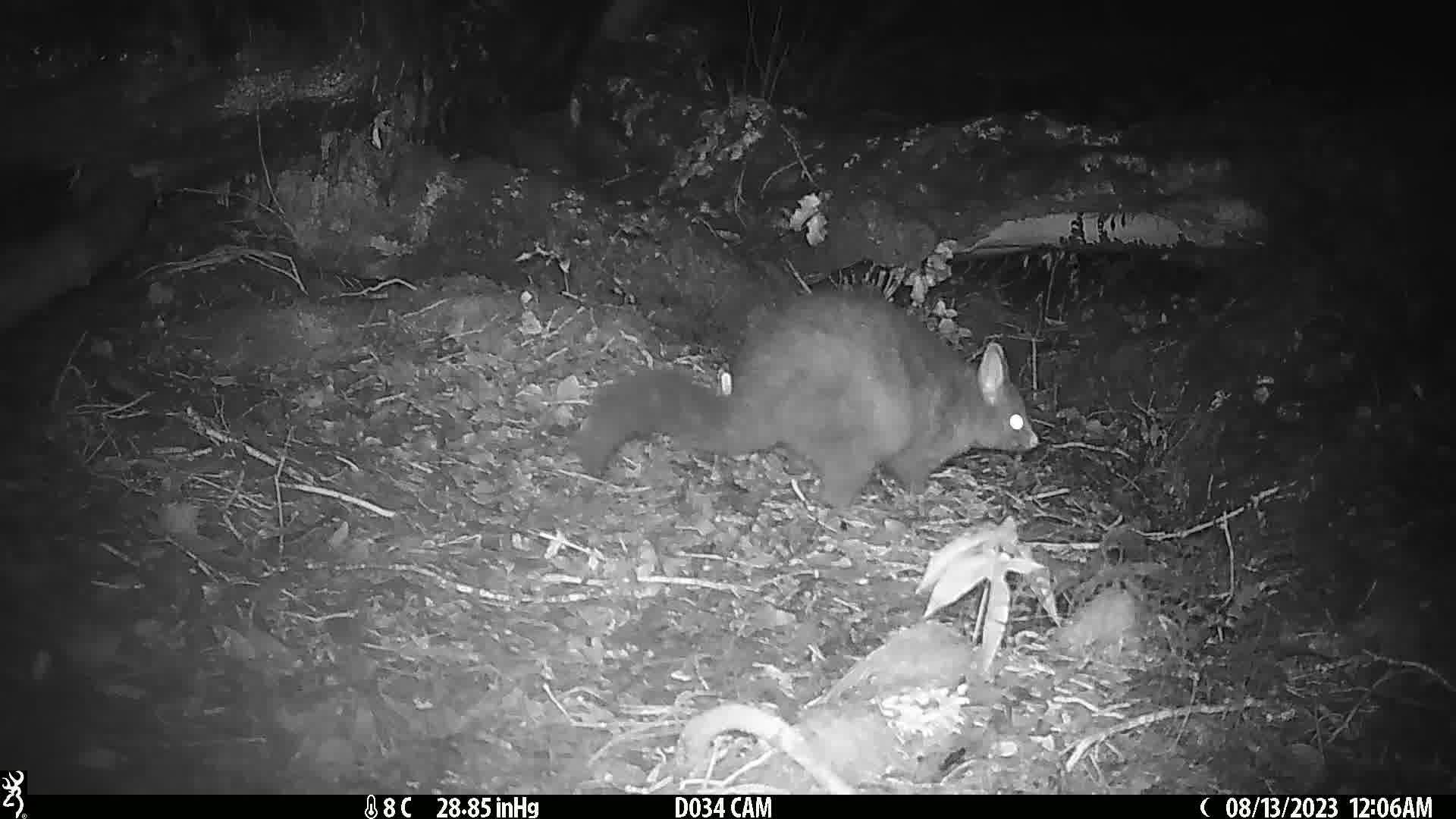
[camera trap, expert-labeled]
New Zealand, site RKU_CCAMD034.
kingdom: Animalia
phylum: Chordata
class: Mammalia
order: Diprotodontia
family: Phalangeridae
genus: Trichosurus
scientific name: Trichosurus vulpecula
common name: common brushtail possum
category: possum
Possum (common brushtail possum) (Trichosurus vulpecula).